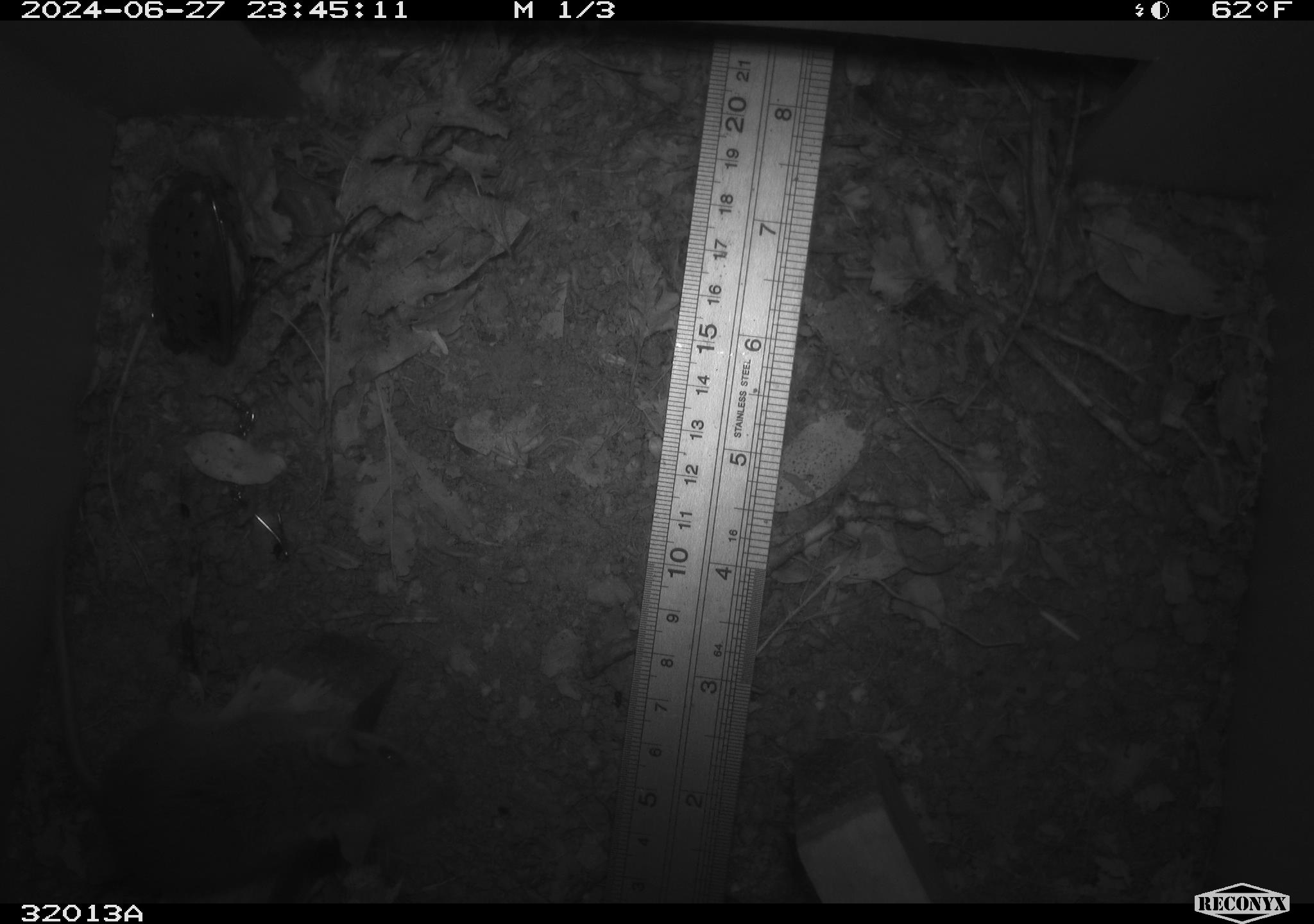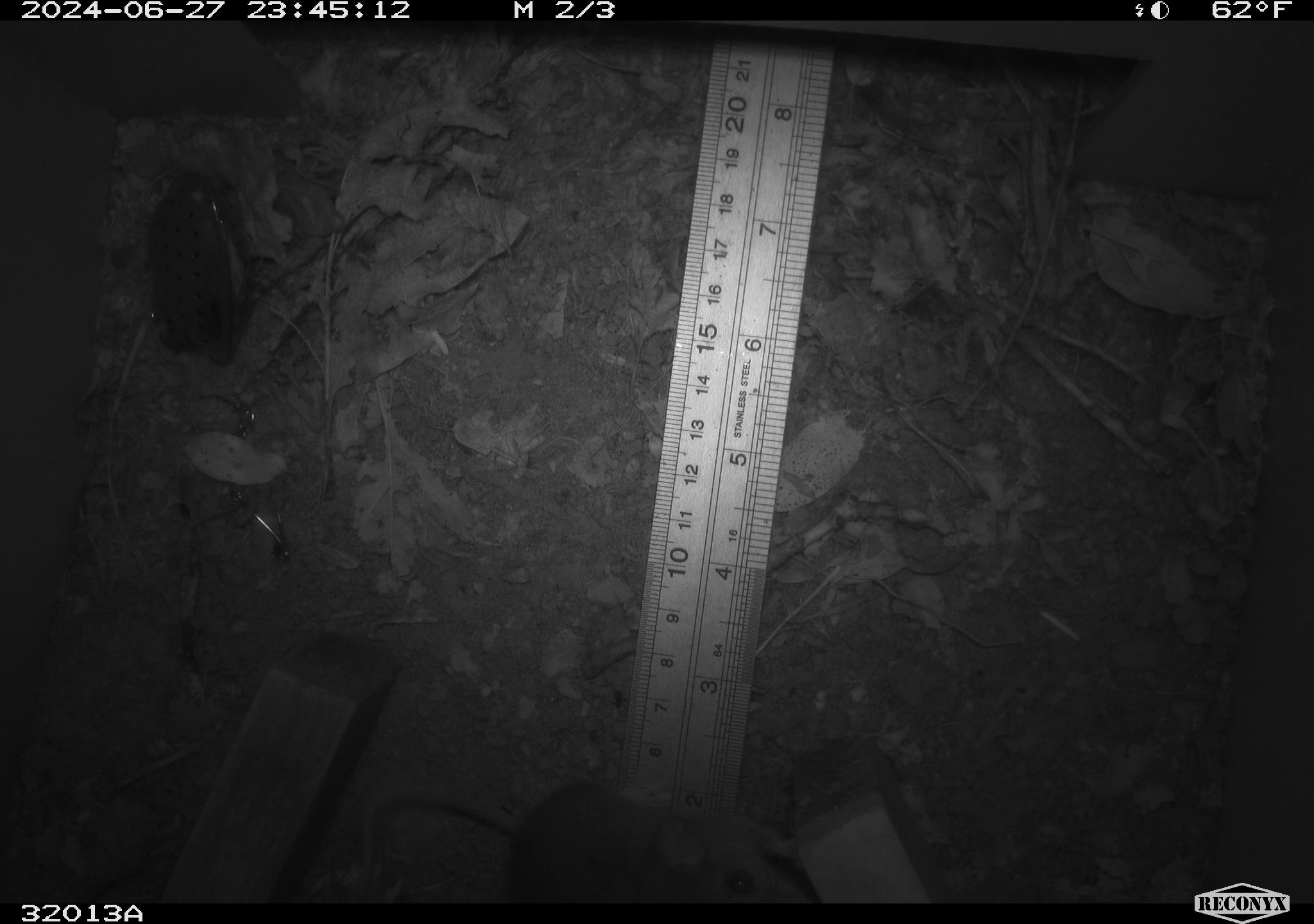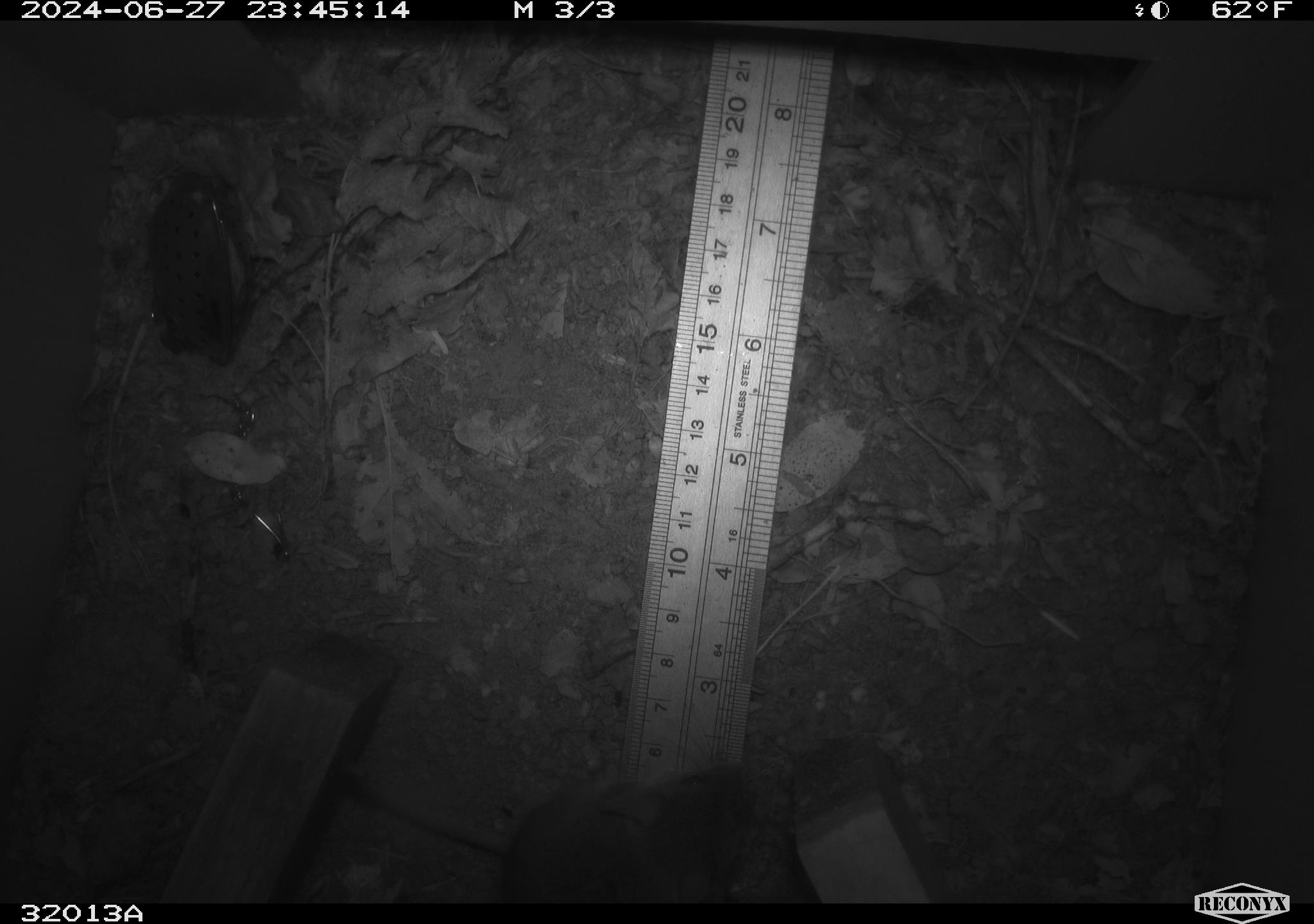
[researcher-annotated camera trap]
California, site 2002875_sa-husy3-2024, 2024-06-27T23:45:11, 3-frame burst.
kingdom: Animalia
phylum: Chordata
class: Mammalia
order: Rodentia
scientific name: Rodentia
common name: rodent